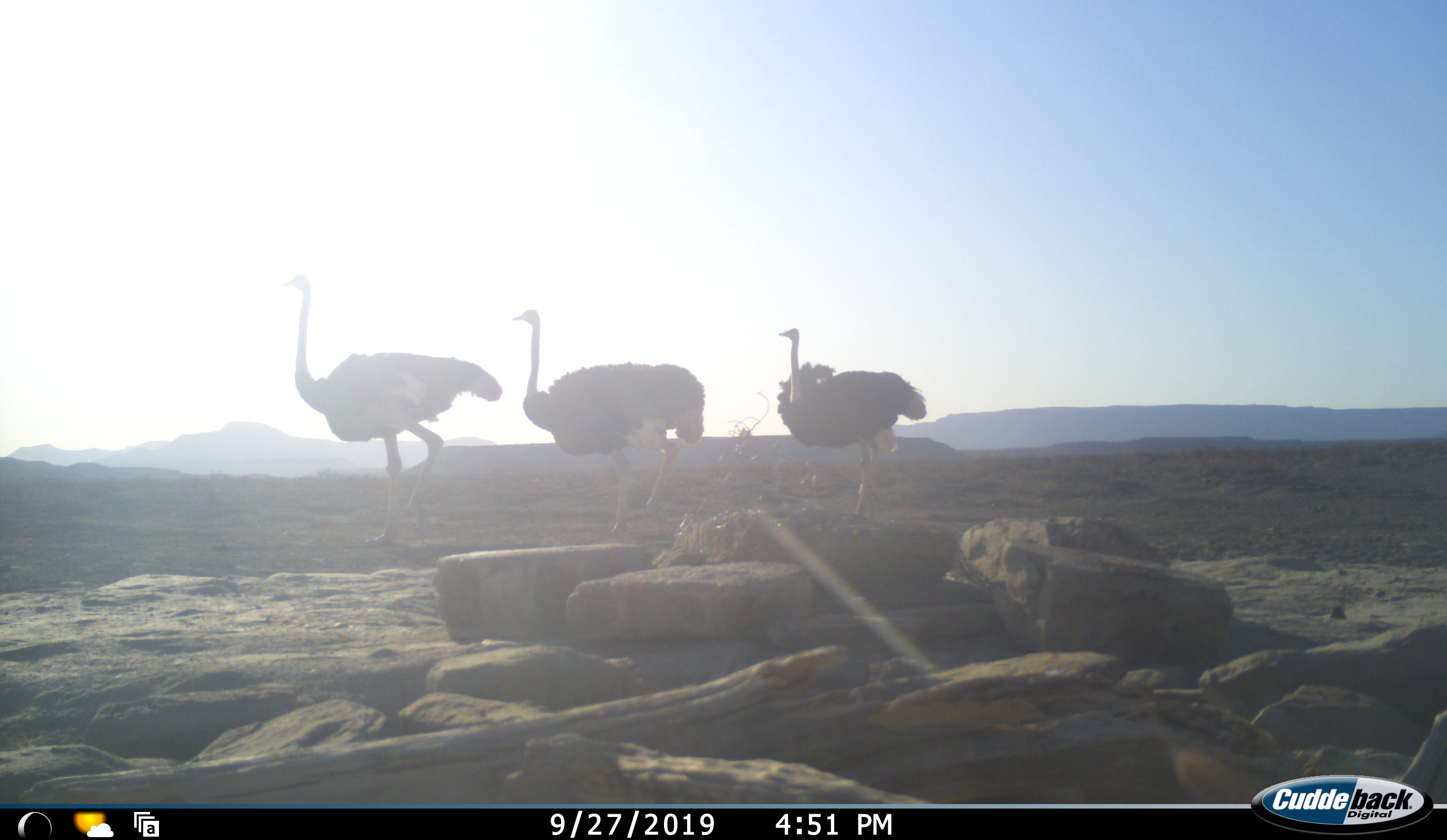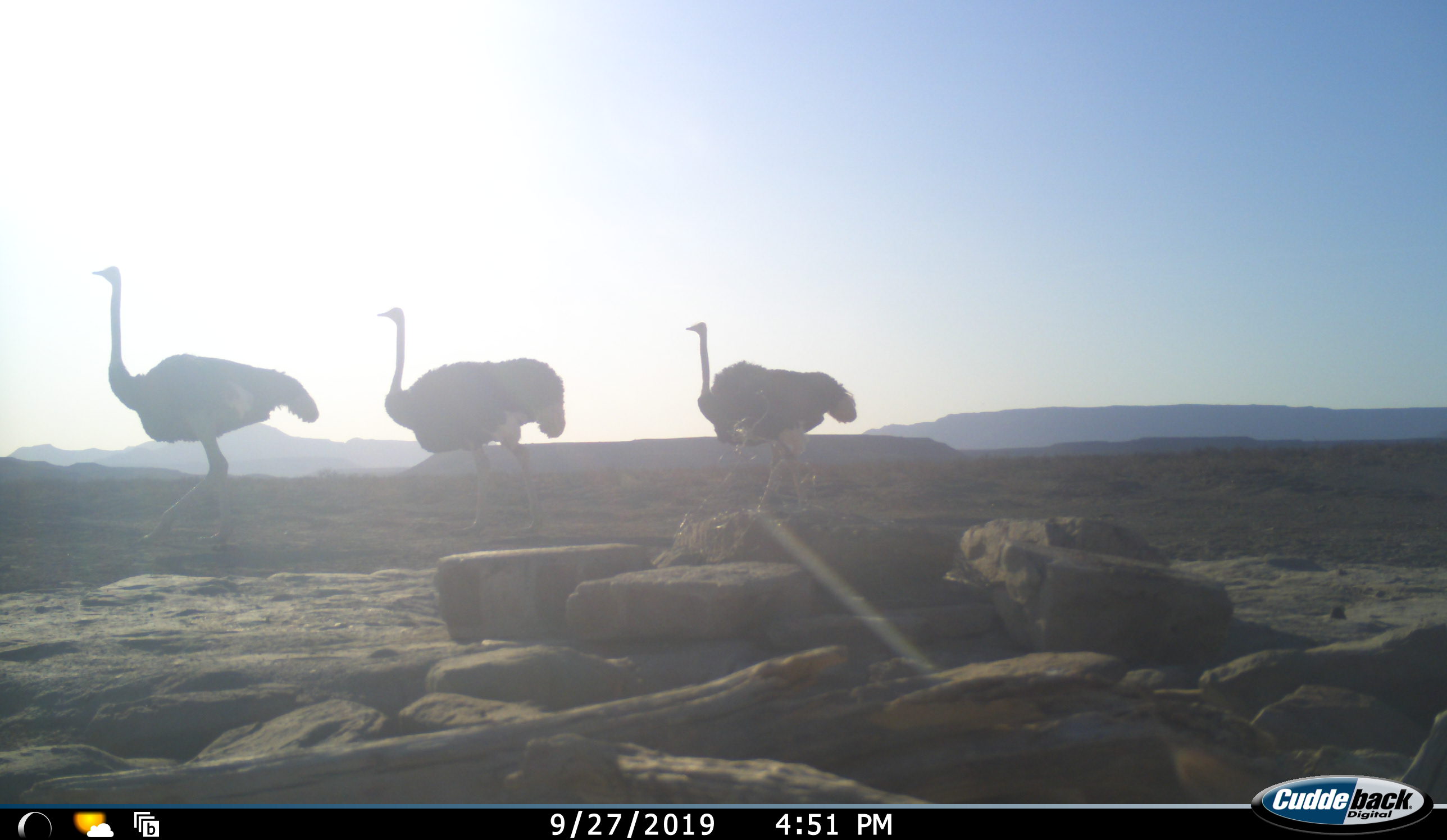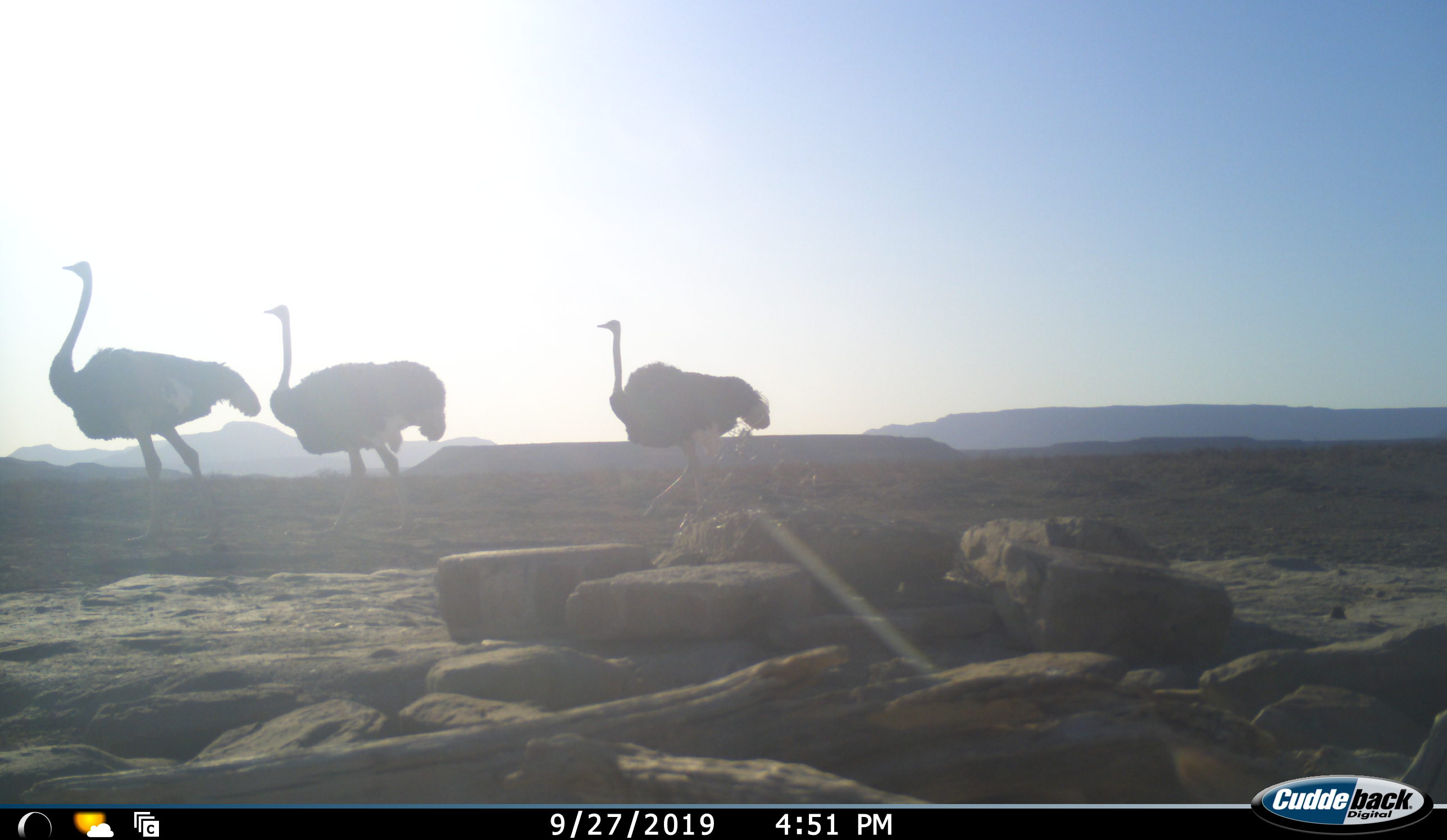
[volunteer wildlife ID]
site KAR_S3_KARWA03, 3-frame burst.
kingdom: Animalia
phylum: Chordata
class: Aves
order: Struthioniformes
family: Struthionidae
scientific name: Struthionidae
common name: ostrich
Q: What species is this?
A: Ostrich (Struthionidae).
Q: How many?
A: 3.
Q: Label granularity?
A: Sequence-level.